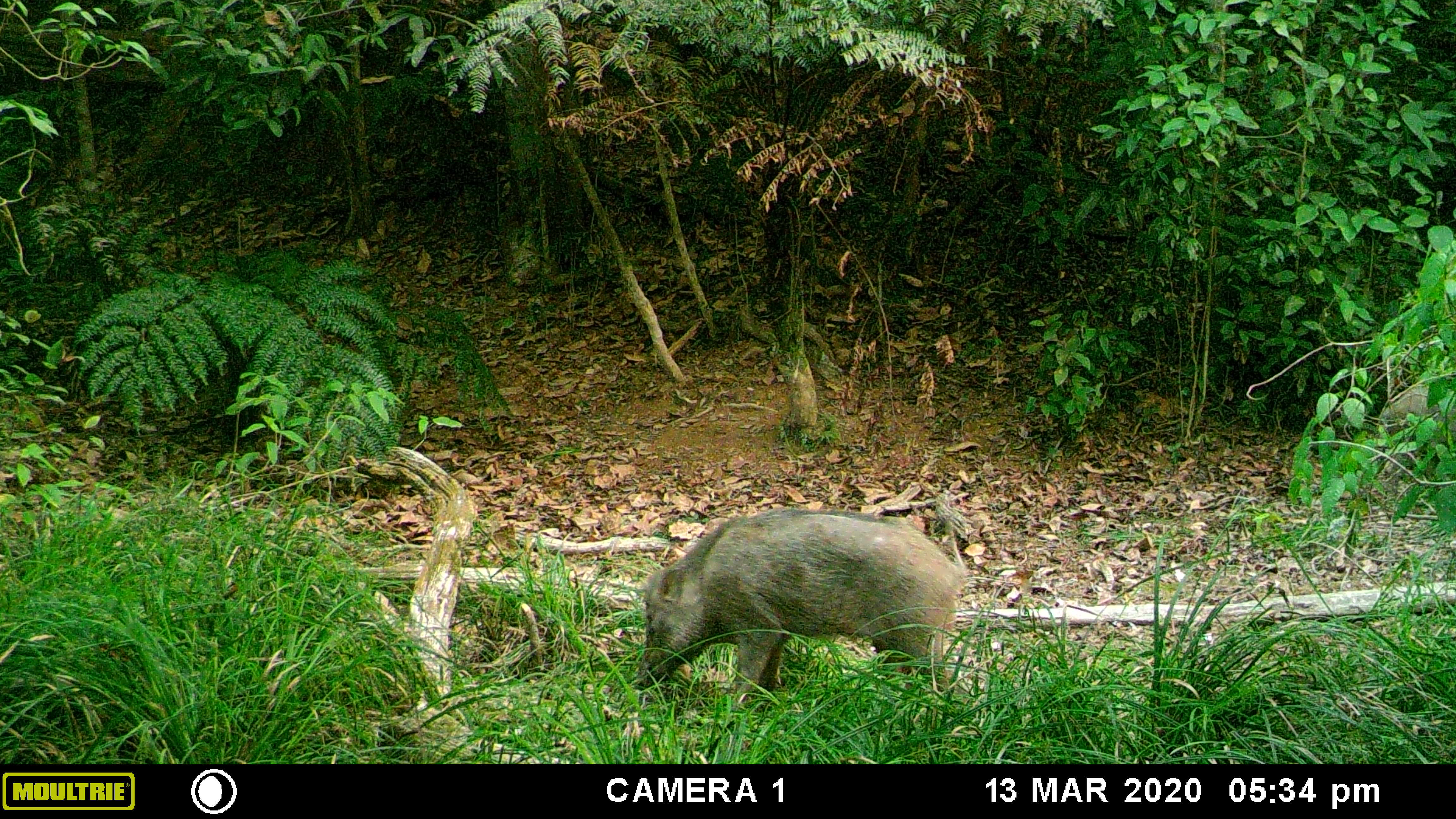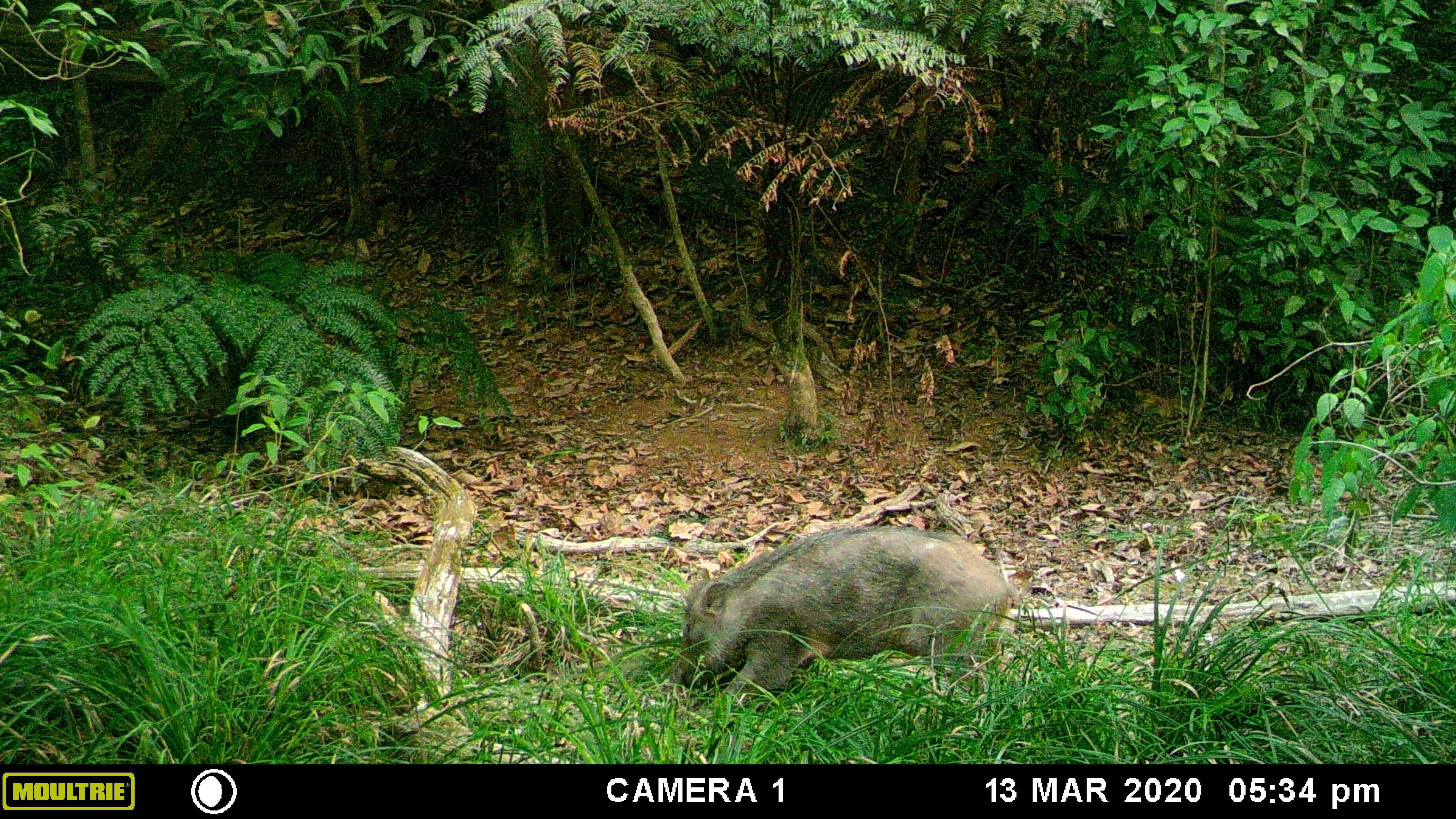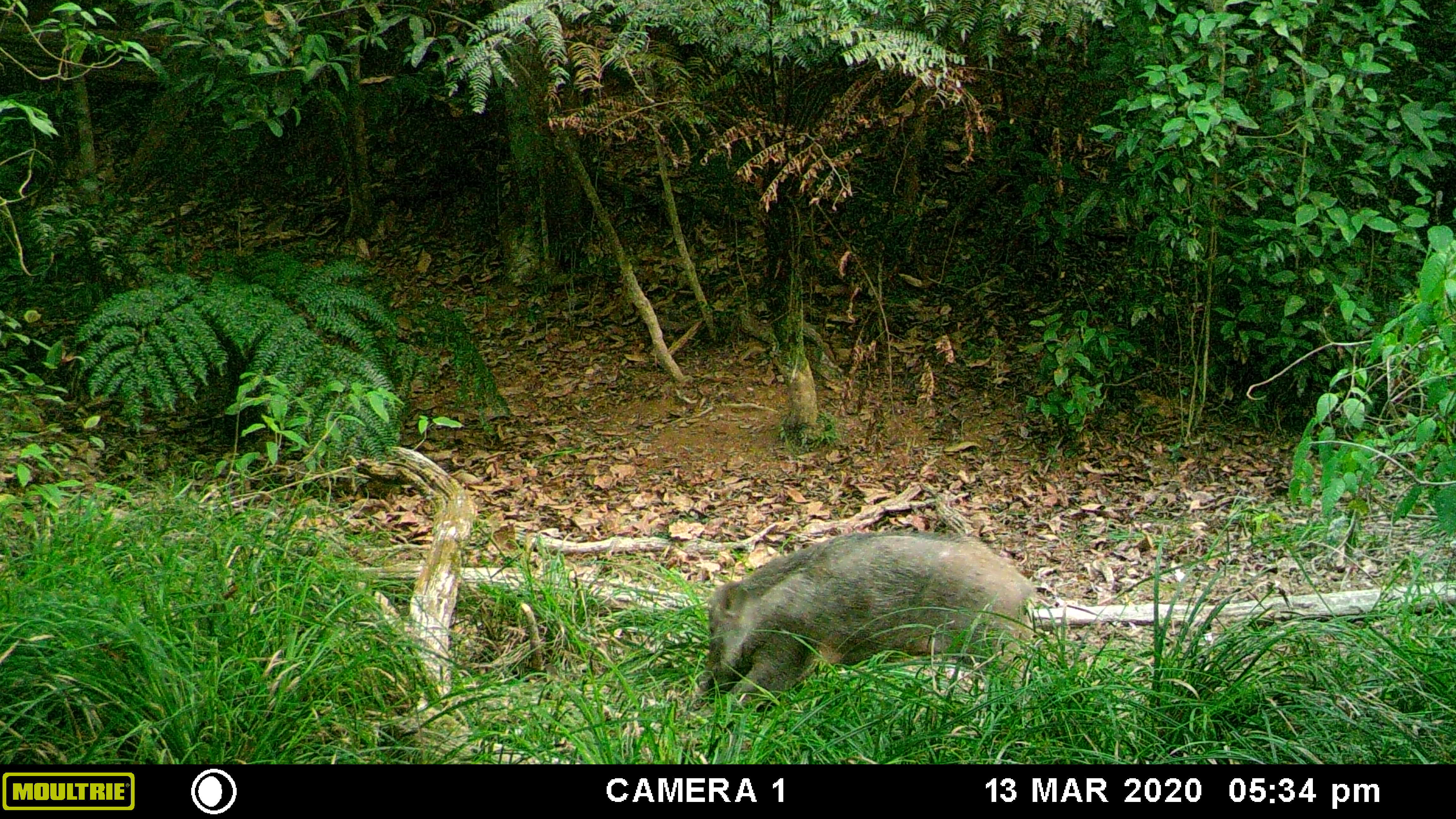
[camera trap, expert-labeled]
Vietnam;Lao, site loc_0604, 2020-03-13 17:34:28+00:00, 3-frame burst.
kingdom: Animalia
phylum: Chordata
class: Mammalia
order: Artiodactyla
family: Suidae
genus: Sus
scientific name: Sus scrofa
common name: eurasian wild pig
Eurasian wild pig (Sus scrofa). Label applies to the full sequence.